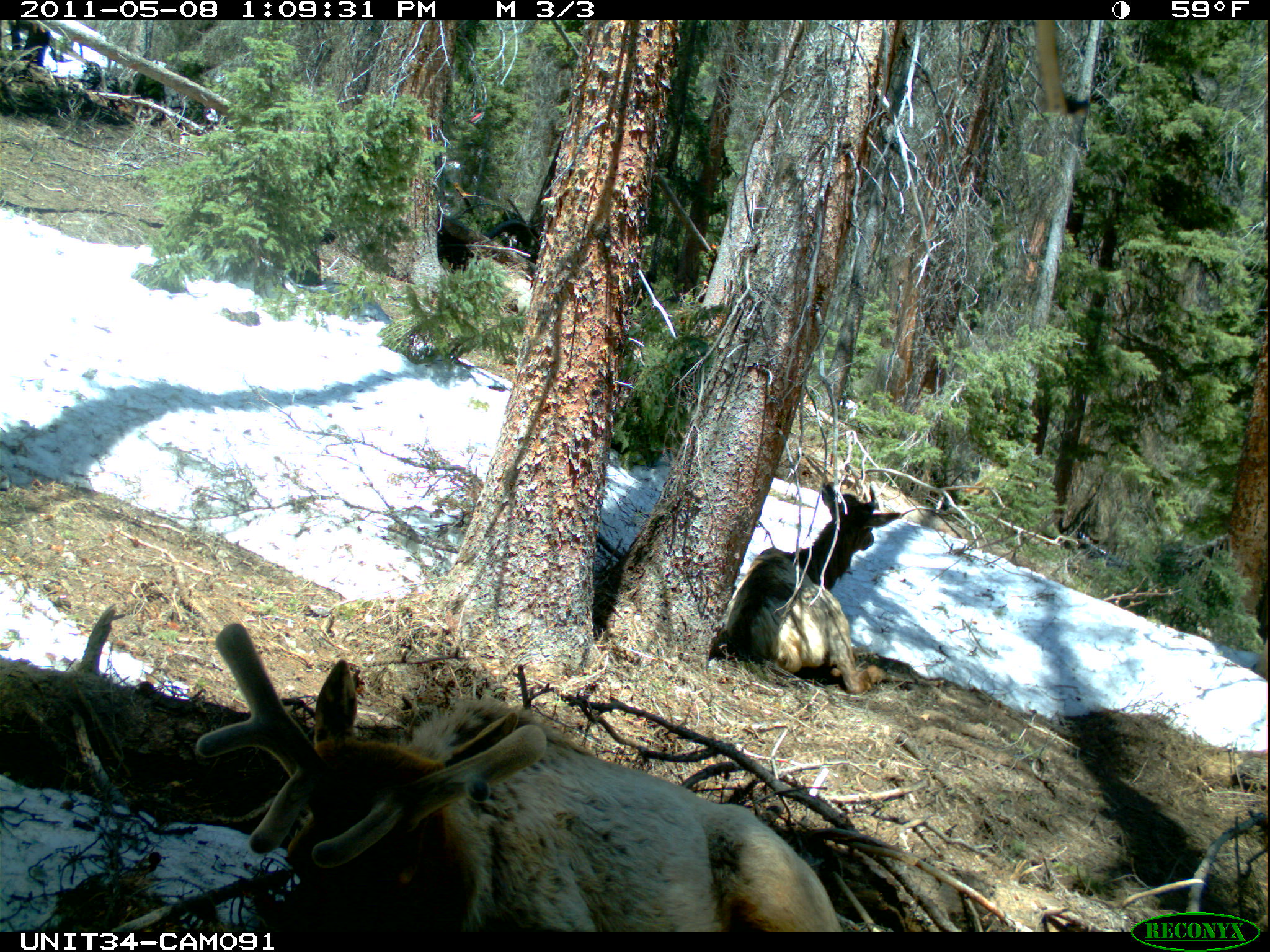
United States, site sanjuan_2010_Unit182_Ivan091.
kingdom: Animalia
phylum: Chordata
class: Mammalia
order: Artiodactyla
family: Cervidae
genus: Cervus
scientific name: Cervus elaphus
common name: red deer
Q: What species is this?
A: Cervus elaphus (red deer).